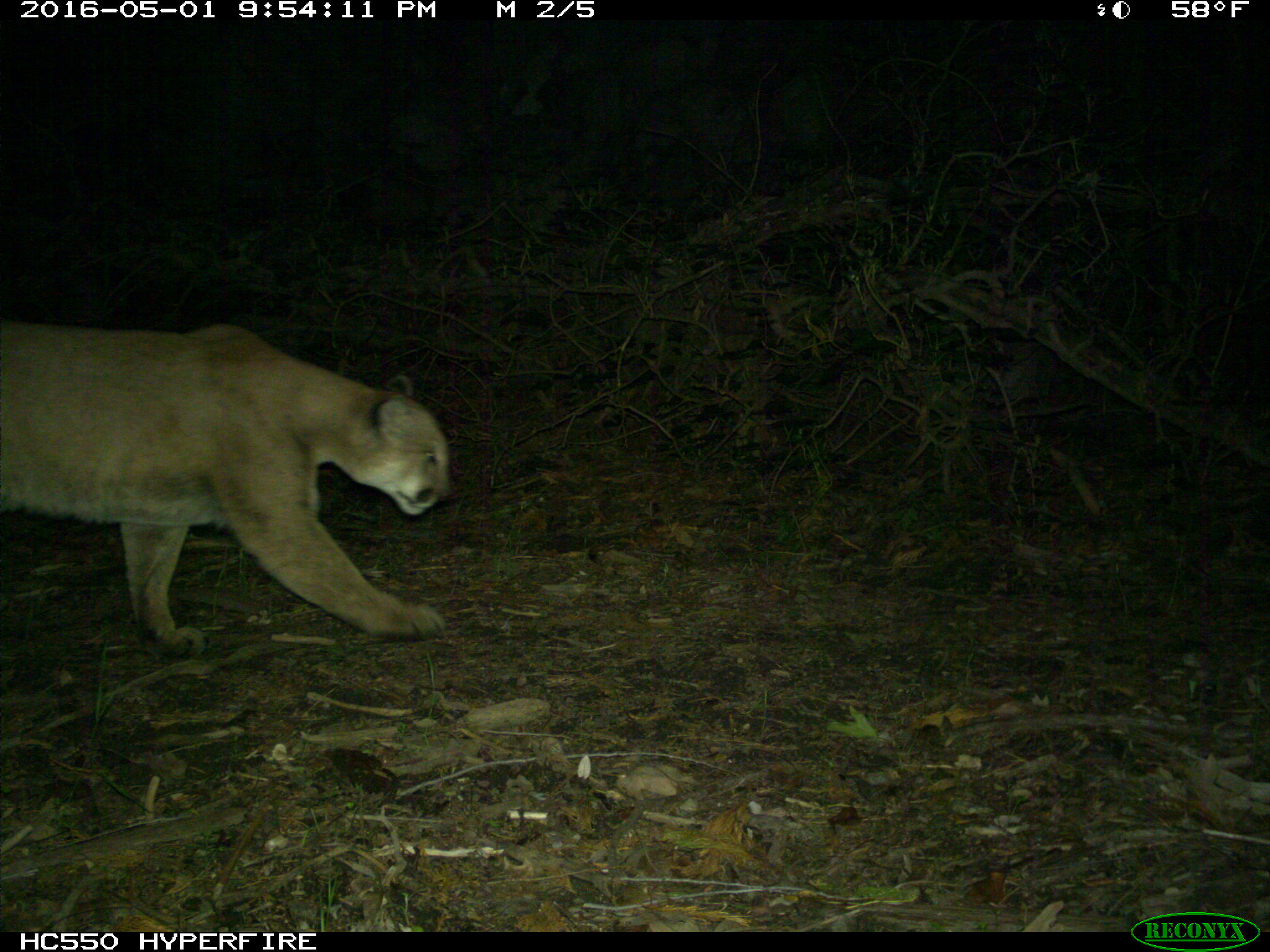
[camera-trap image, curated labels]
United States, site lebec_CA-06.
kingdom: Animalia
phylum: Chordata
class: Mammalia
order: Carnivora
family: Felidae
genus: Puma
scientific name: Puma concolor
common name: mountain lion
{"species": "Puma concolor (mountain lion)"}